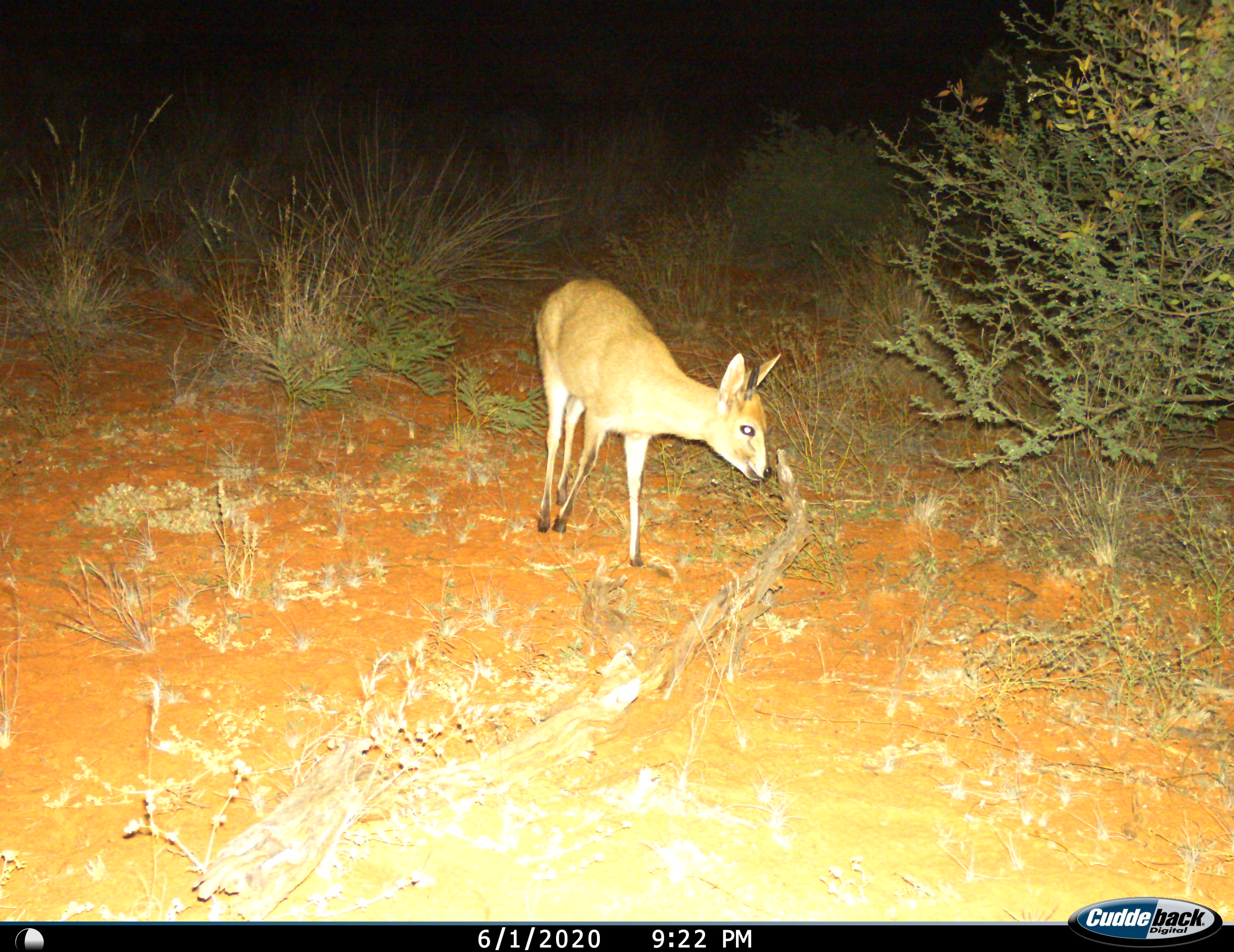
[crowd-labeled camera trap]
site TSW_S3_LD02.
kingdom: Animalia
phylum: Chordata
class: Mammalia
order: Artiodactyla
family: Bovidae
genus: Sylvicapra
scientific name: Sylvicapra grimmia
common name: common duiker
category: duikercommongrey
Duikercommongrey (common duiker) (Sylvicapra grimmia), count 1. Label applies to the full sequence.